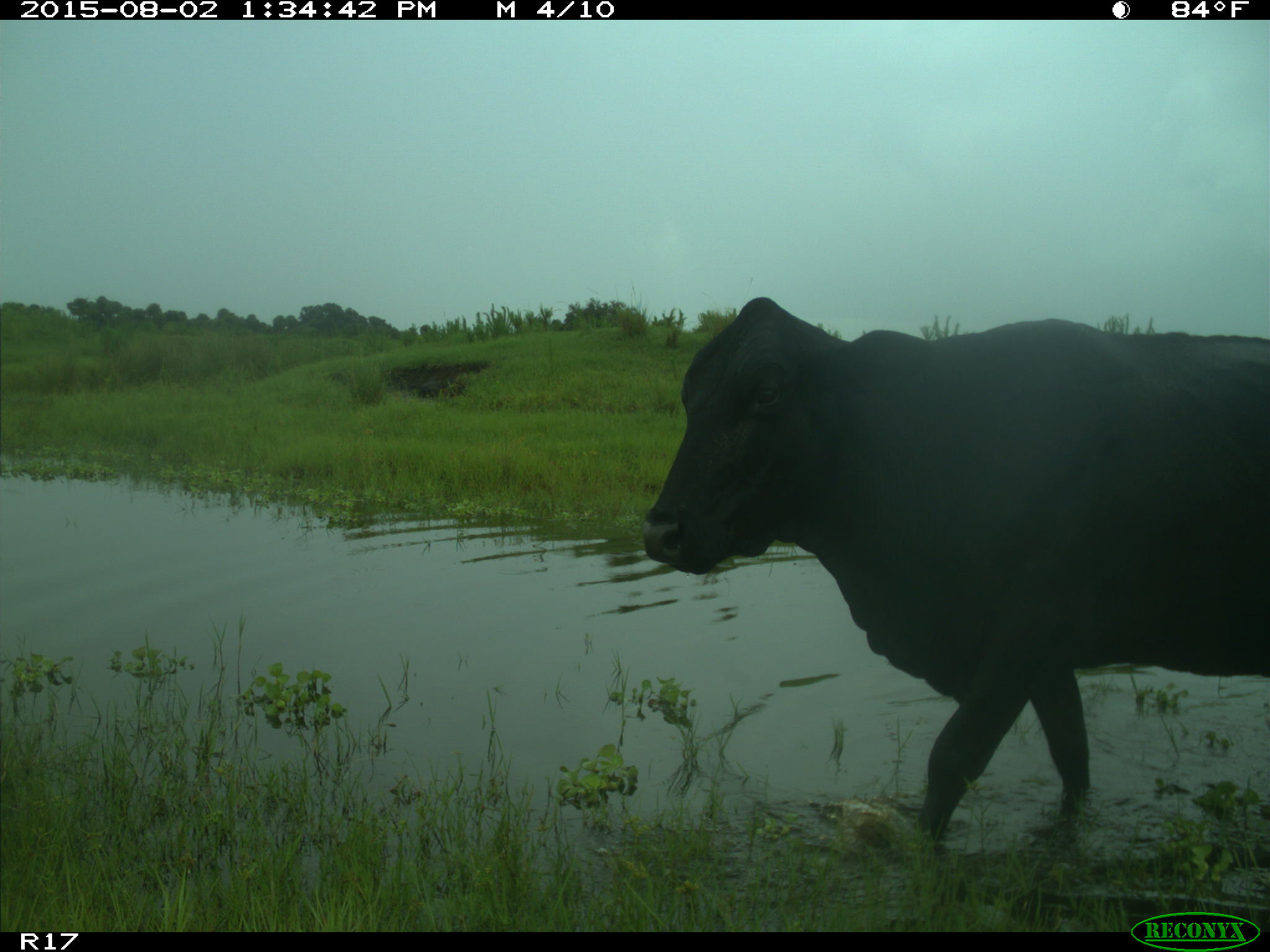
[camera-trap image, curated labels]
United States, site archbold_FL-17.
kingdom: Animalia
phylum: Chordata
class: Mammalia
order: Artiodactyla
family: Bovidae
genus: Bos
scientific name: Bos taurus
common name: domestic cow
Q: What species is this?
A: Bos taurus (domestic cow).